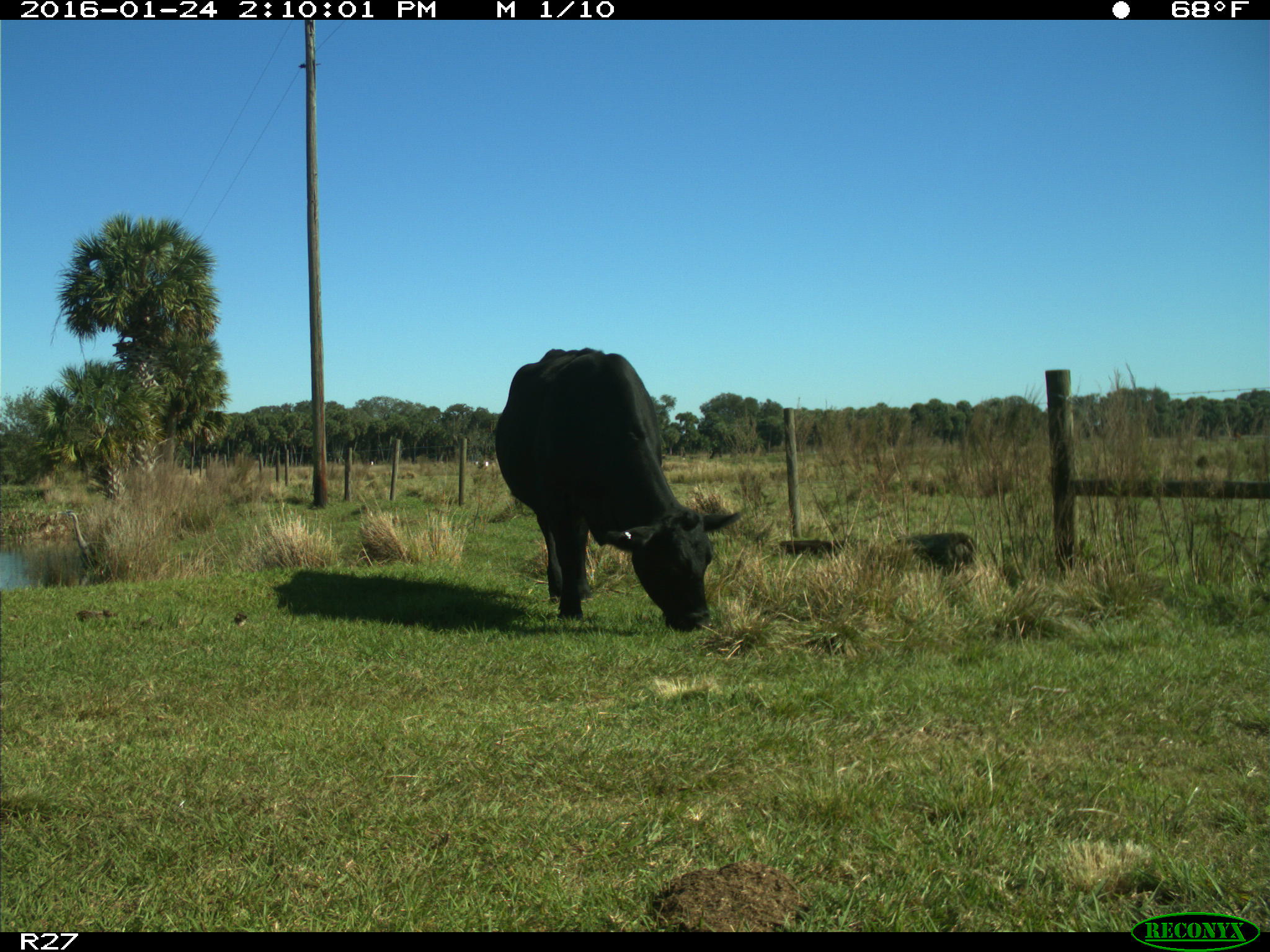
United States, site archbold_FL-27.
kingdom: Animalia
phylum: Chordata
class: Mammalia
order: Artiodactyla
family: Bovidae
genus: Bos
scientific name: Bos taurus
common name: domestic cow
Bos taurus (domestic cow).